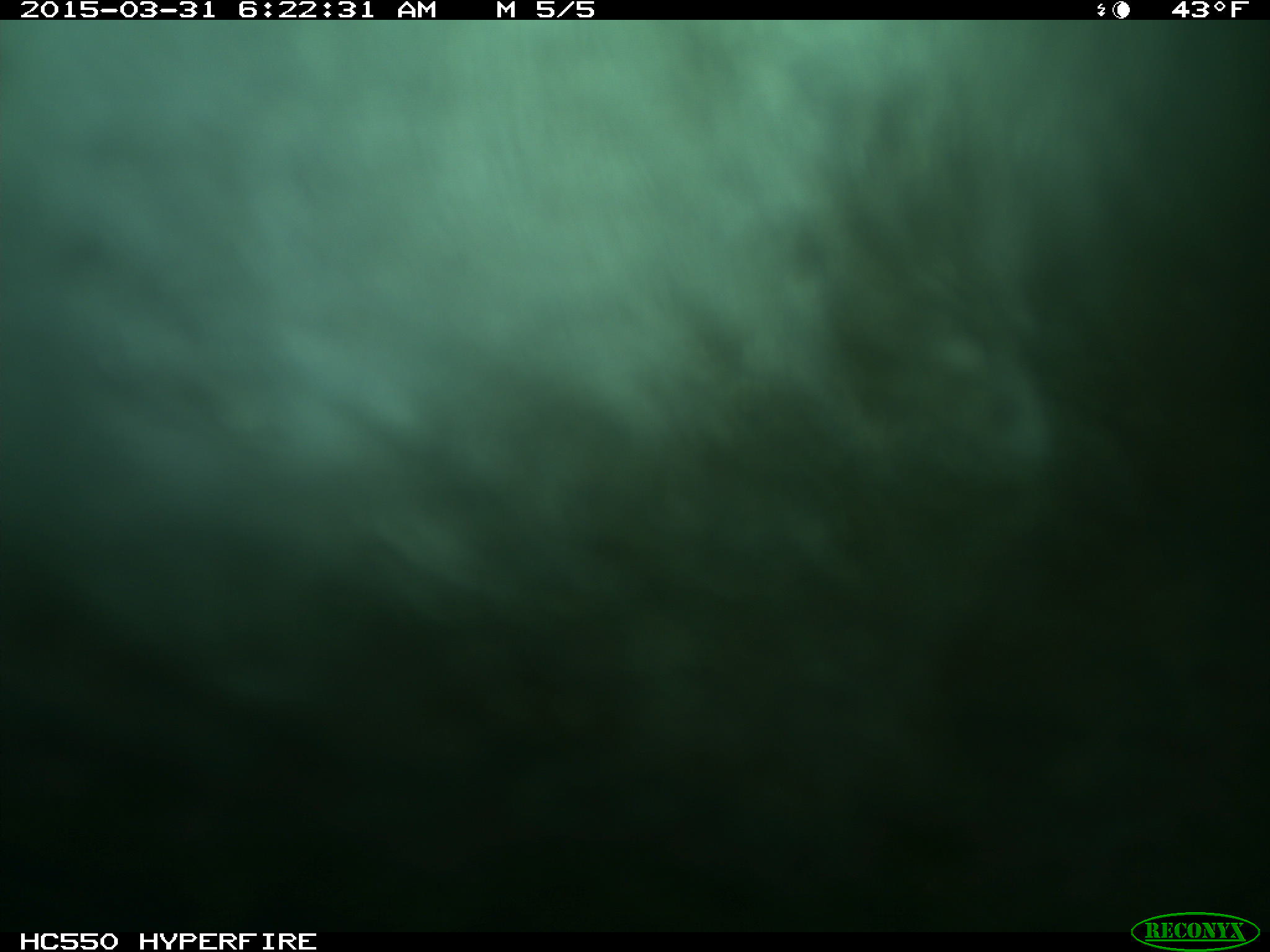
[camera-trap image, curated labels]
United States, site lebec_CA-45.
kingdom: Animalia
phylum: Chordata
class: Mammalia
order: Artiodactyla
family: Bovidae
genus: Bos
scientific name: Bos taurus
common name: domestic cow